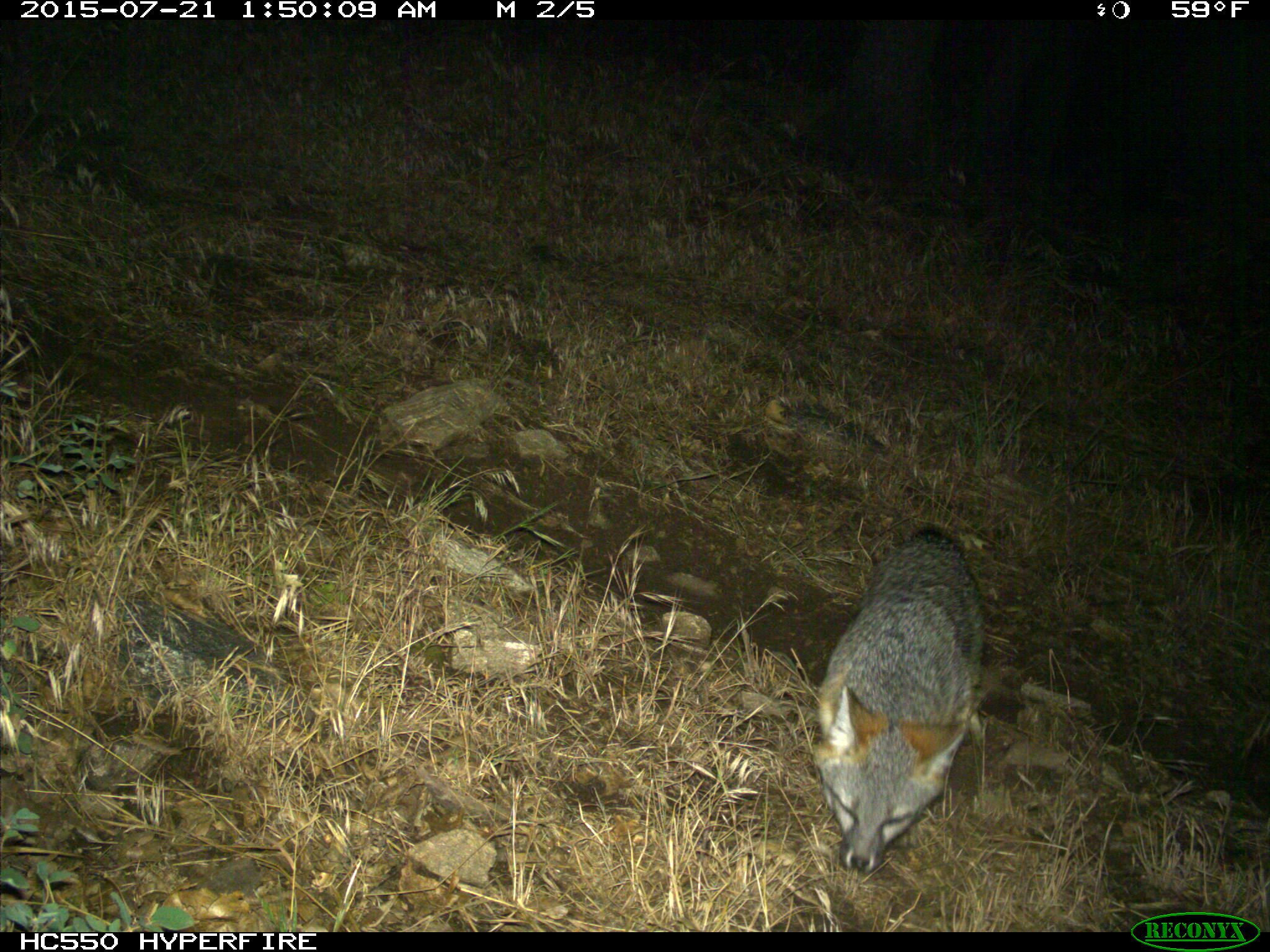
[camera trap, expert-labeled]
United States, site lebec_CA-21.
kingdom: Animalia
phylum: Chordata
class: Mammalia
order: Carnivora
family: Canidae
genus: Urocyon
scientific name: Urocyon cinereoargenteus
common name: gray fox